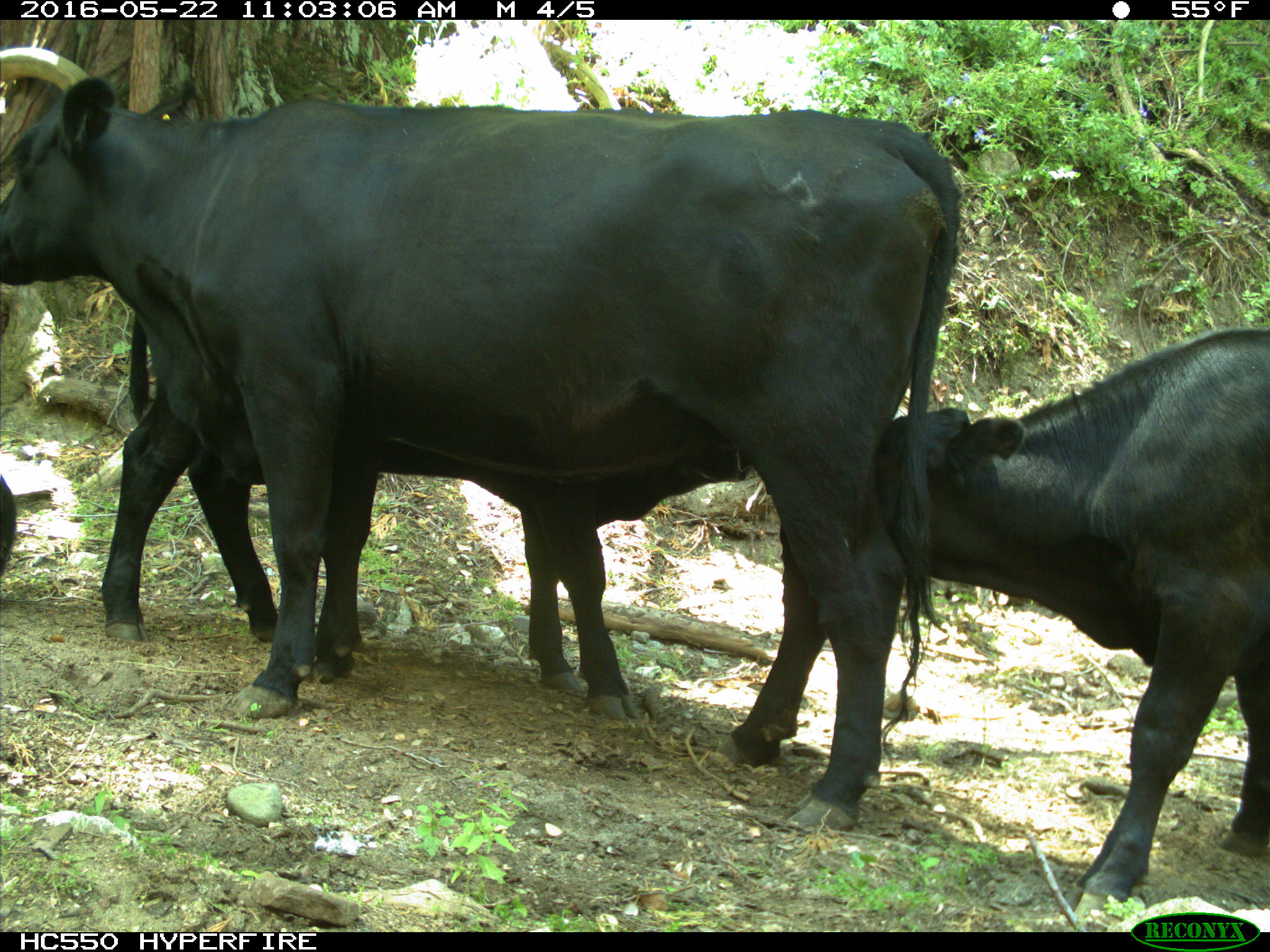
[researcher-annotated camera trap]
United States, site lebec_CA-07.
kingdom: Animalia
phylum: Chordata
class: Mammalia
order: Artiodactyla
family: Bovidae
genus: Bos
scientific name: Bos taurus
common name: domestic cow